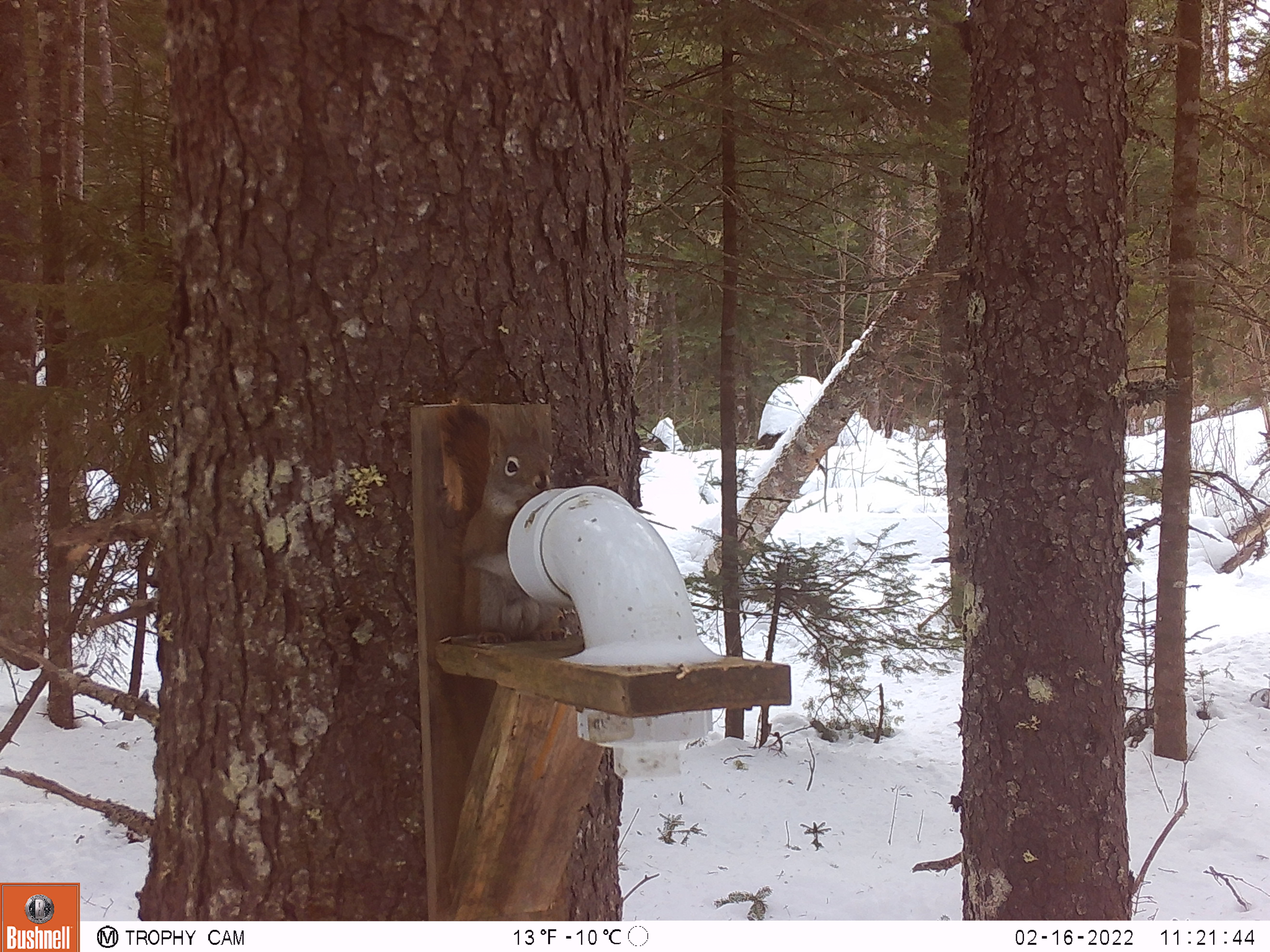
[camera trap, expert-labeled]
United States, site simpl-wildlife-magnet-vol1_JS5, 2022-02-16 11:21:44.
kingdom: Animalia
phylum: Chordata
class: Mammalia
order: Rodentia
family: Sciuridae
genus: Tamiasciurus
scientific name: Tamiasciurus hudsonicus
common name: red squirrel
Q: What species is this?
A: Red squirrel (Tamiasciurus hudsonicus).